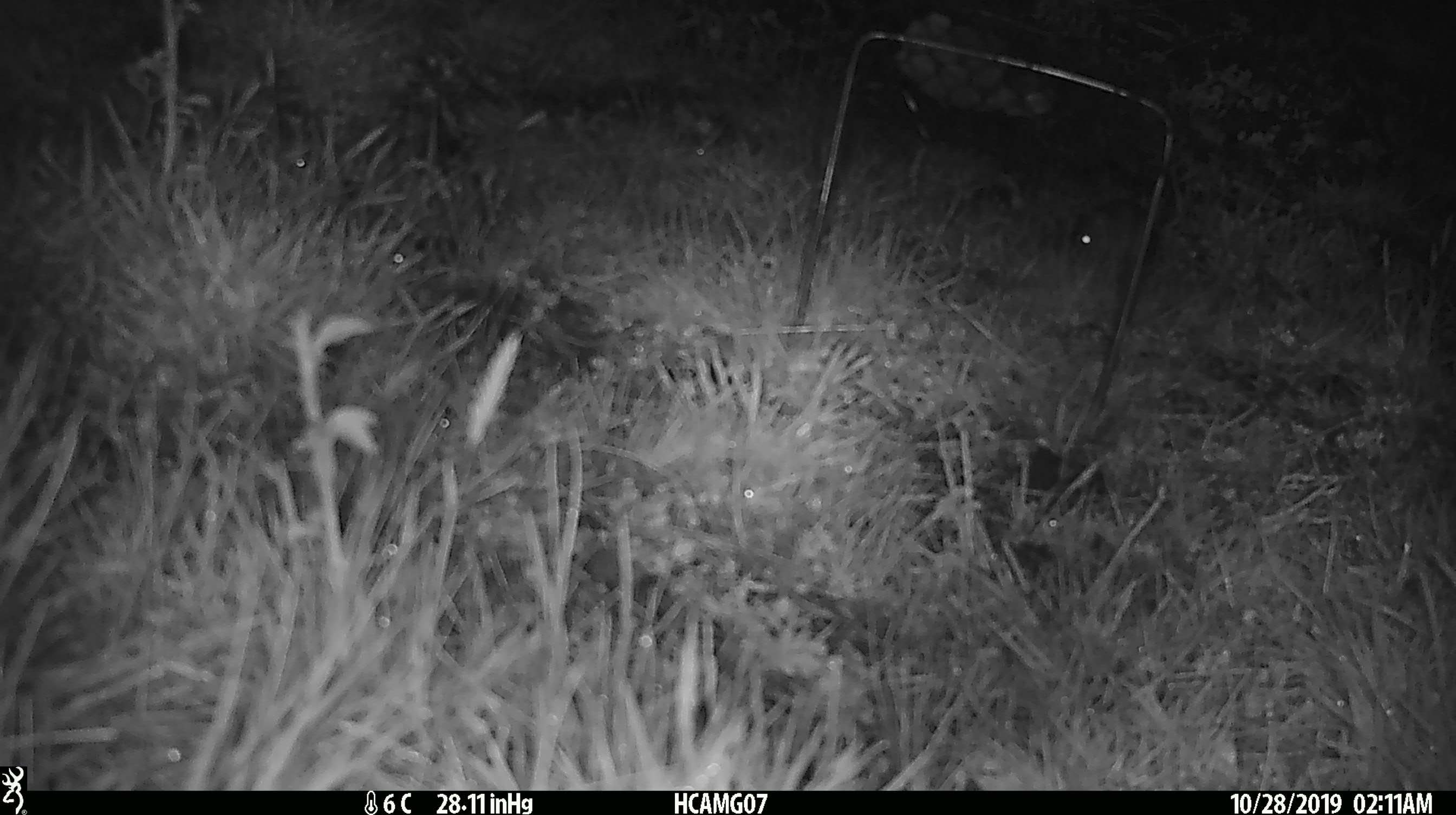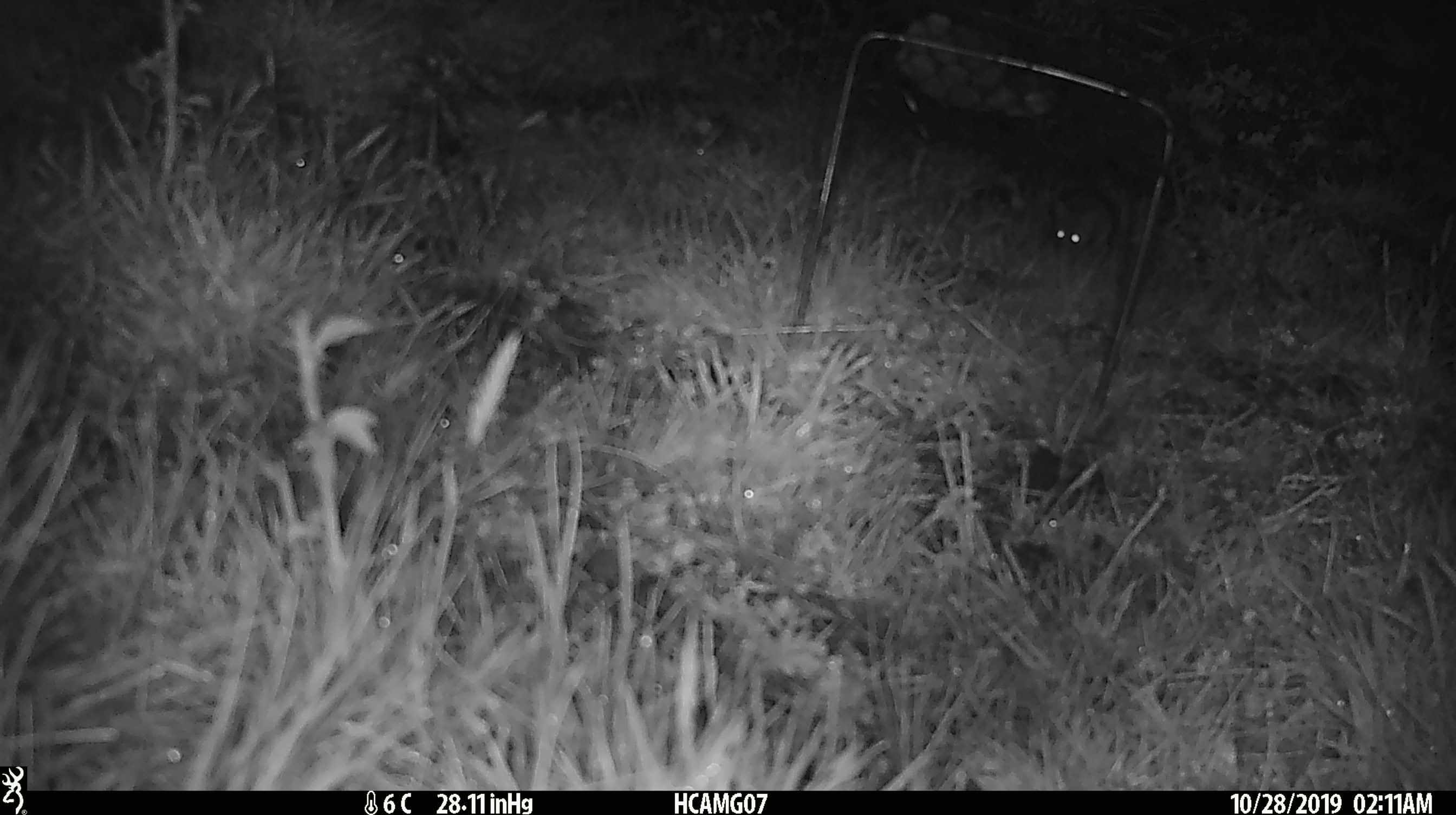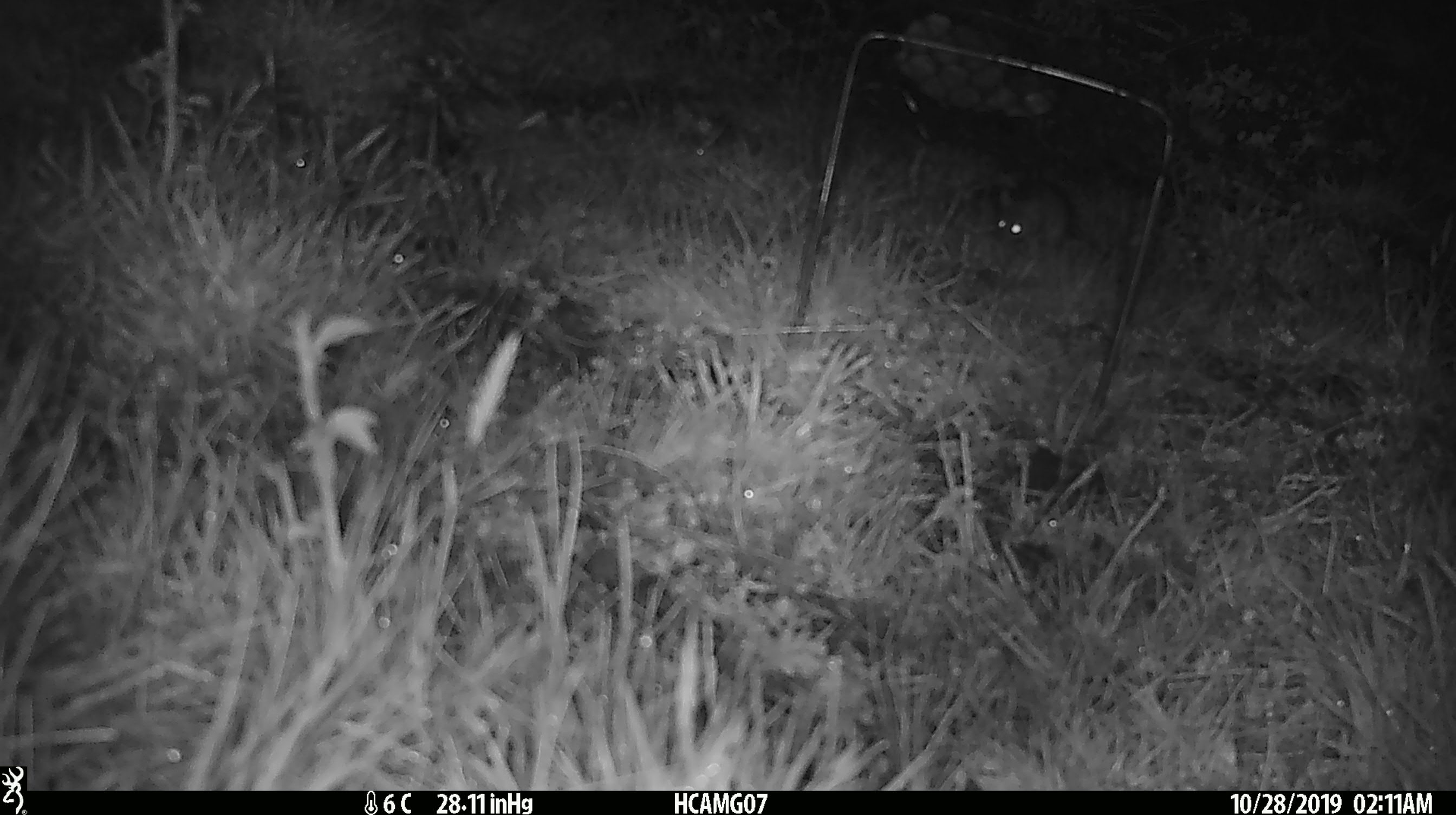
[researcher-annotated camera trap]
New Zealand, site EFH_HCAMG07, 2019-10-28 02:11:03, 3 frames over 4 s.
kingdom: Animalia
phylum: Chordata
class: Mammalia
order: Rodentia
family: Muridae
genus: Mus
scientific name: Mus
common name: mouse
Mouse (Mus).